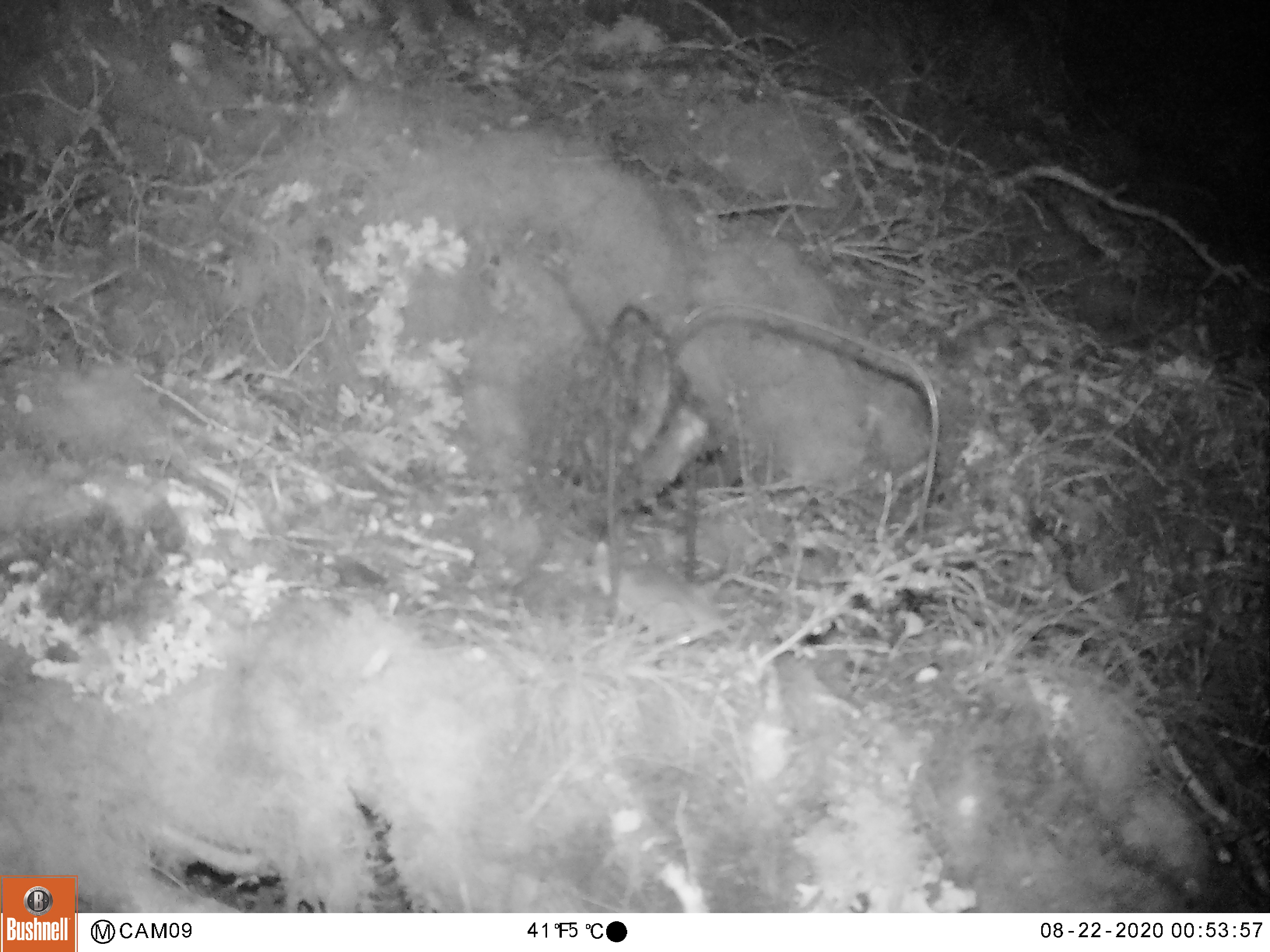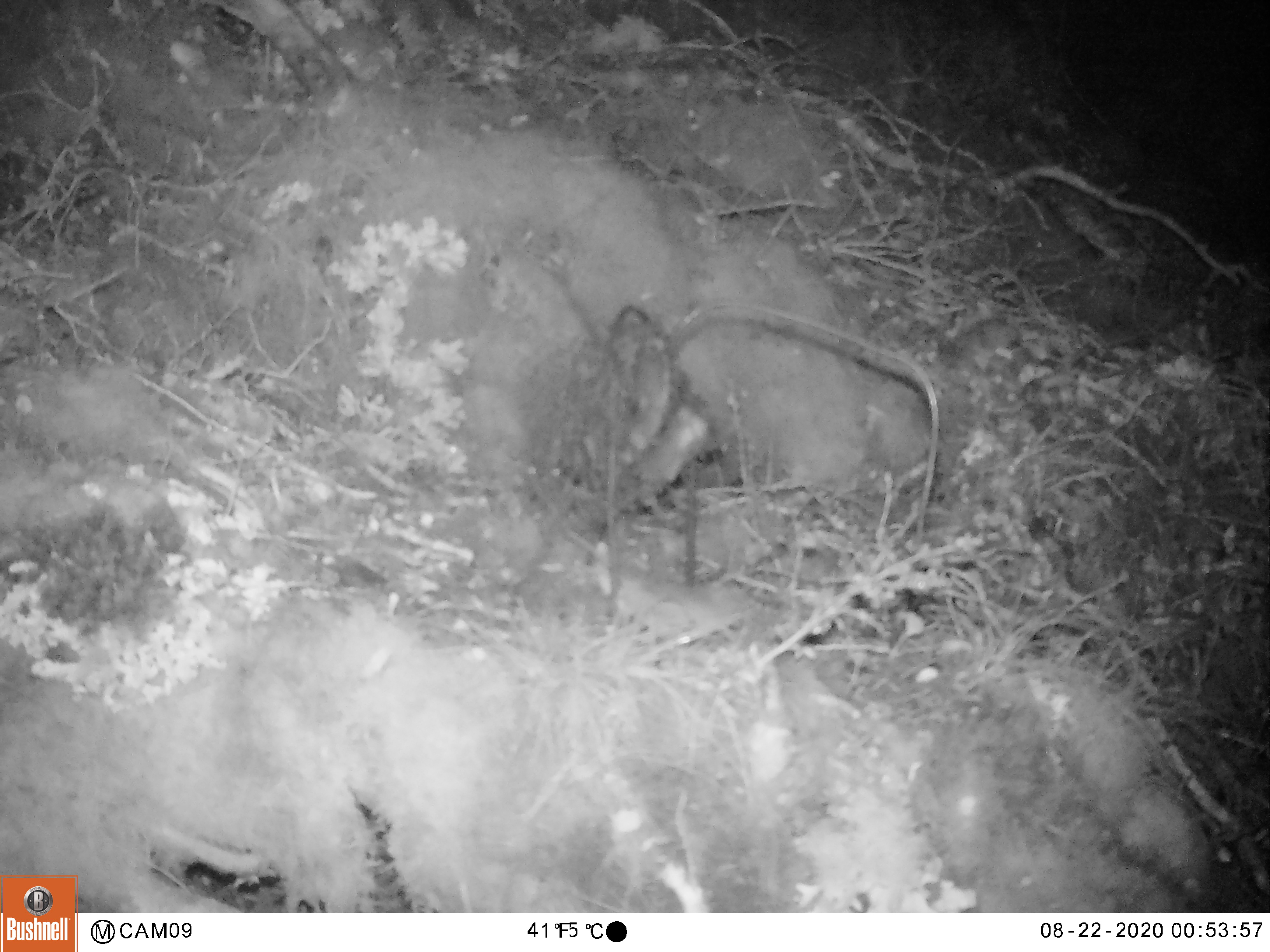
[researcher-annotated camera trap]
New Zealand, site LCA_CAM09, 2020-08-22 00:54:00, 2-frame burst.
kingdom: Animalia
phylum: Chordata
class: Mammalia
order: Rodentia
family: Muridae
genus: Mus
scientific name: Mus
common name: mouse